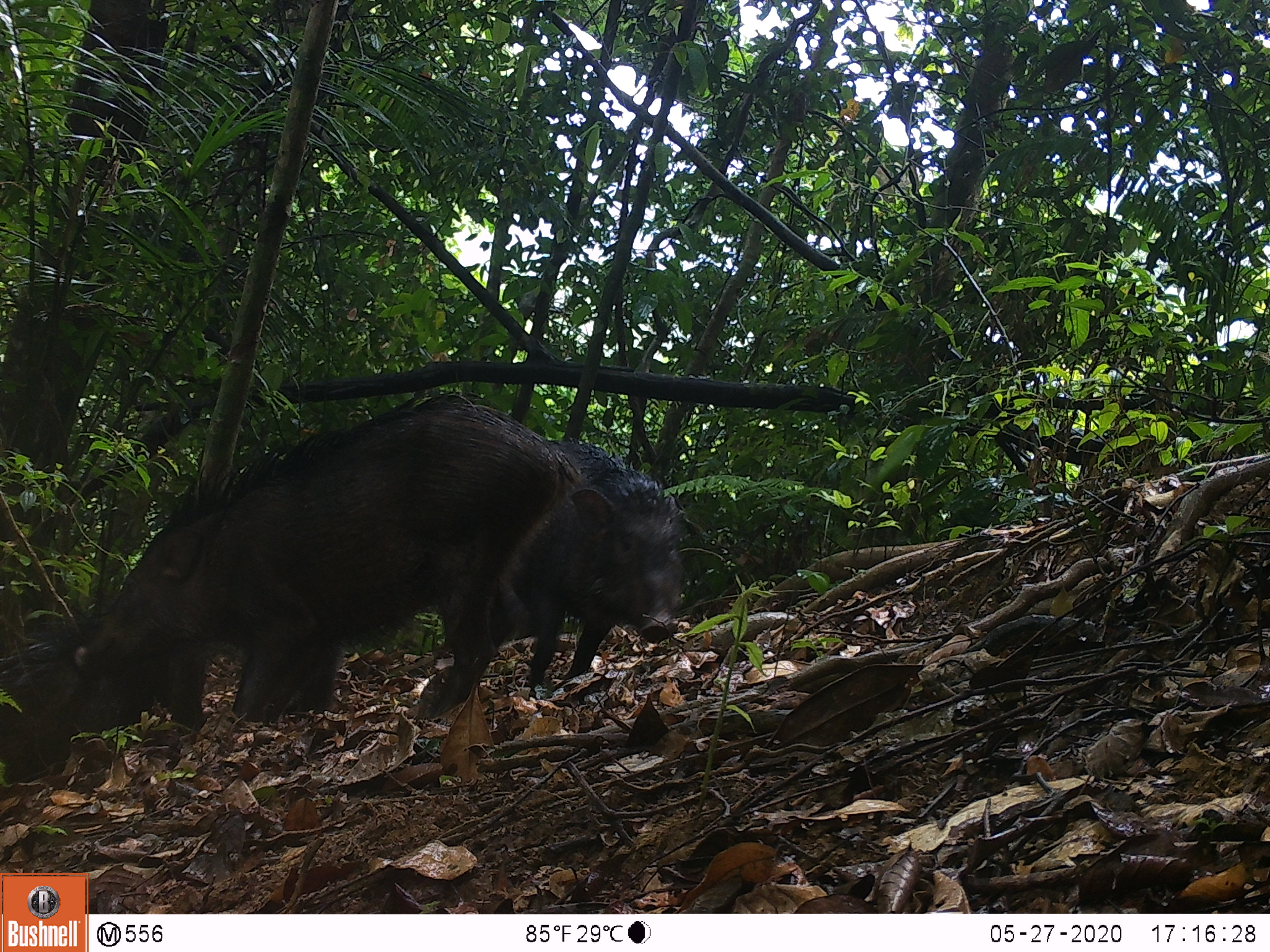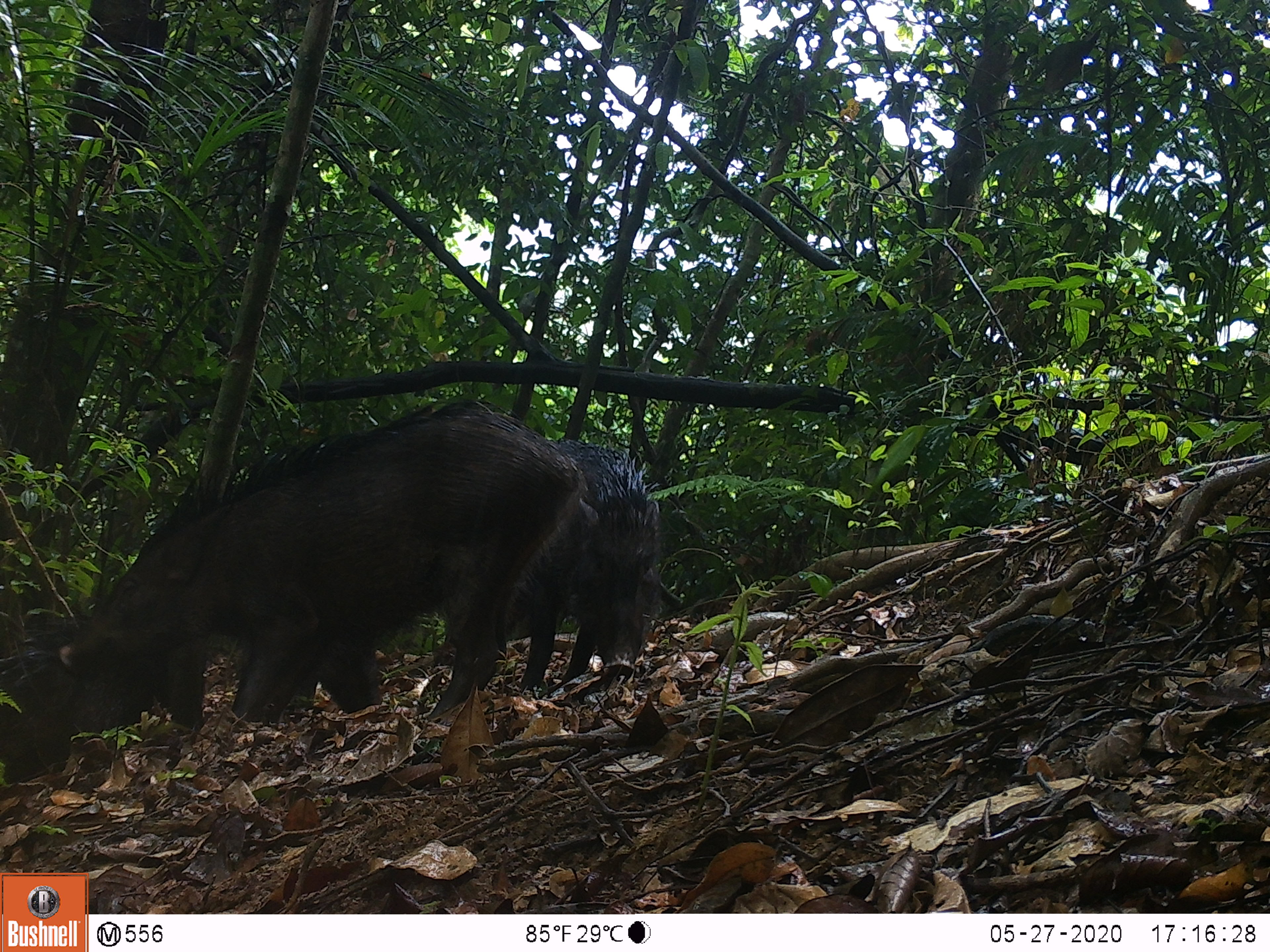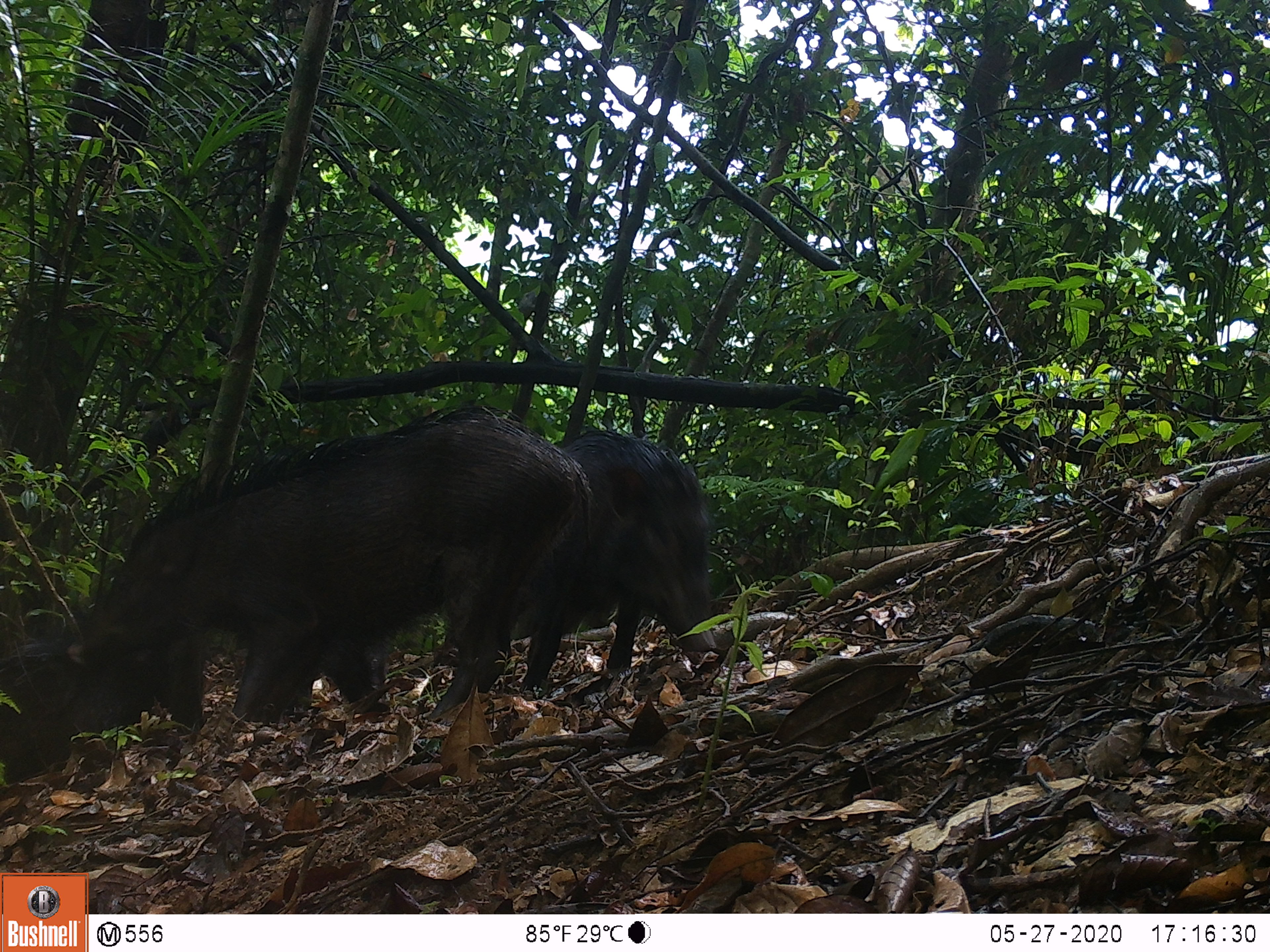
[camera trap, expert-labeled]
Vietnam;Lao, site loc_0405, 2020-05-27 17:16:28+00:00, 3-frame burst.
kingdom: Animalia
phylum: Chordata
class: Mammalia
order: Artiodactyla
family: Suidae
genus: Sus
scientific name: Sus scrofa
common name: eurasian wild pig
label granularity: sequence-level